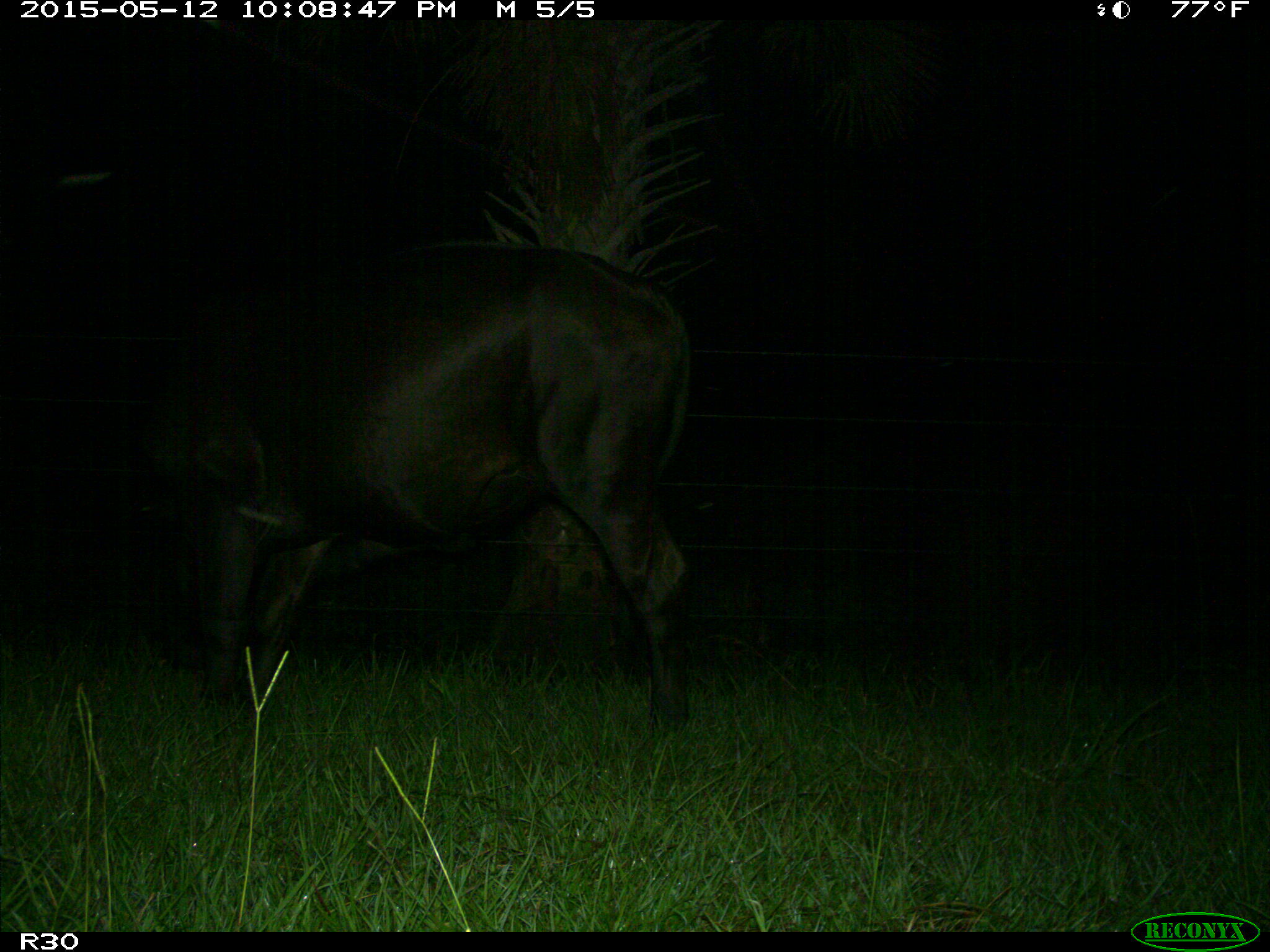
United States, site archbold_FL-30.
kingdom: Animalia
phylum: Chordata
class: Mammalia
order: Artiodactyla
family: Bovidae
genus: Bos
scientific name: Bos taurus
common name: domestic cow